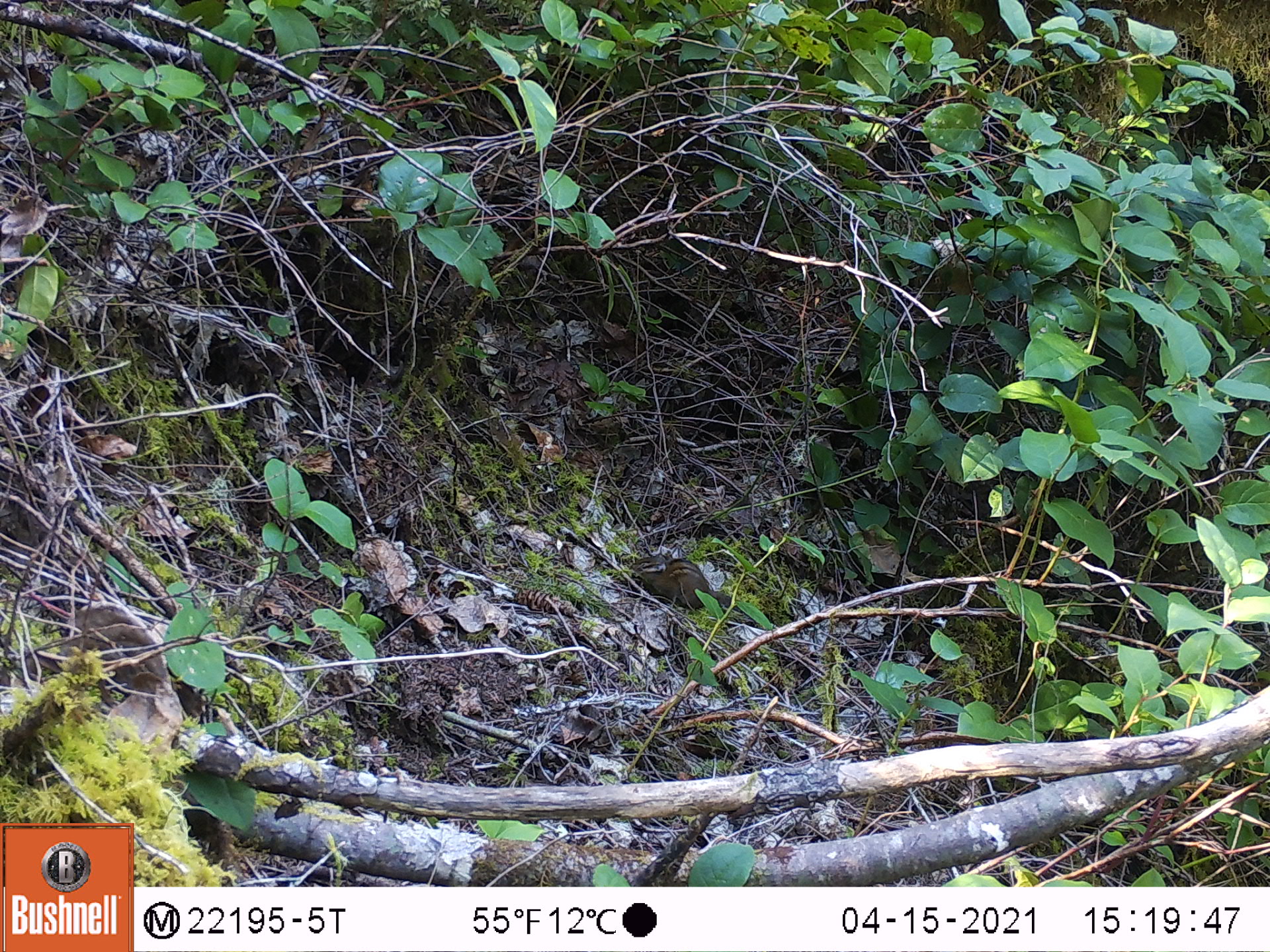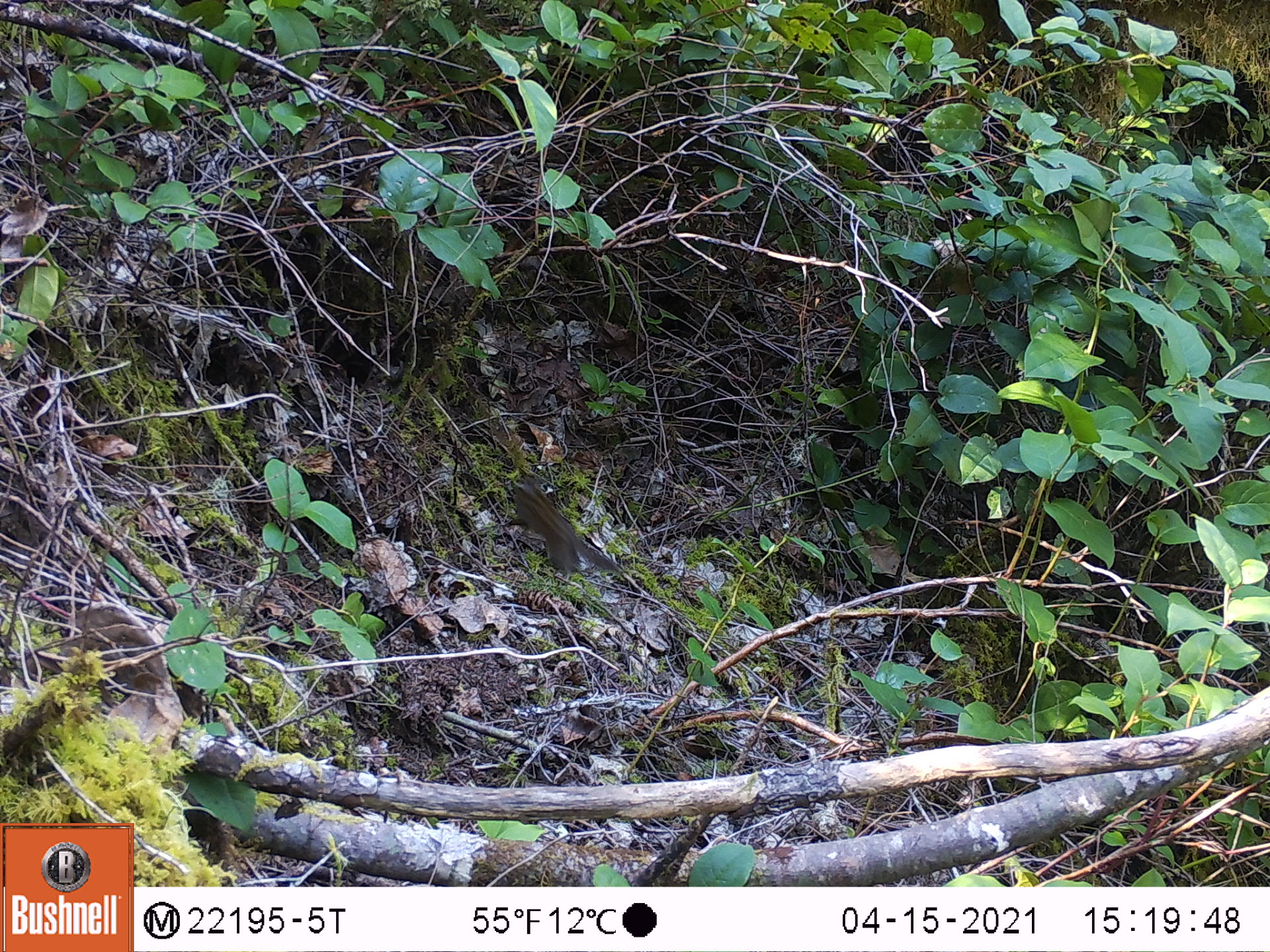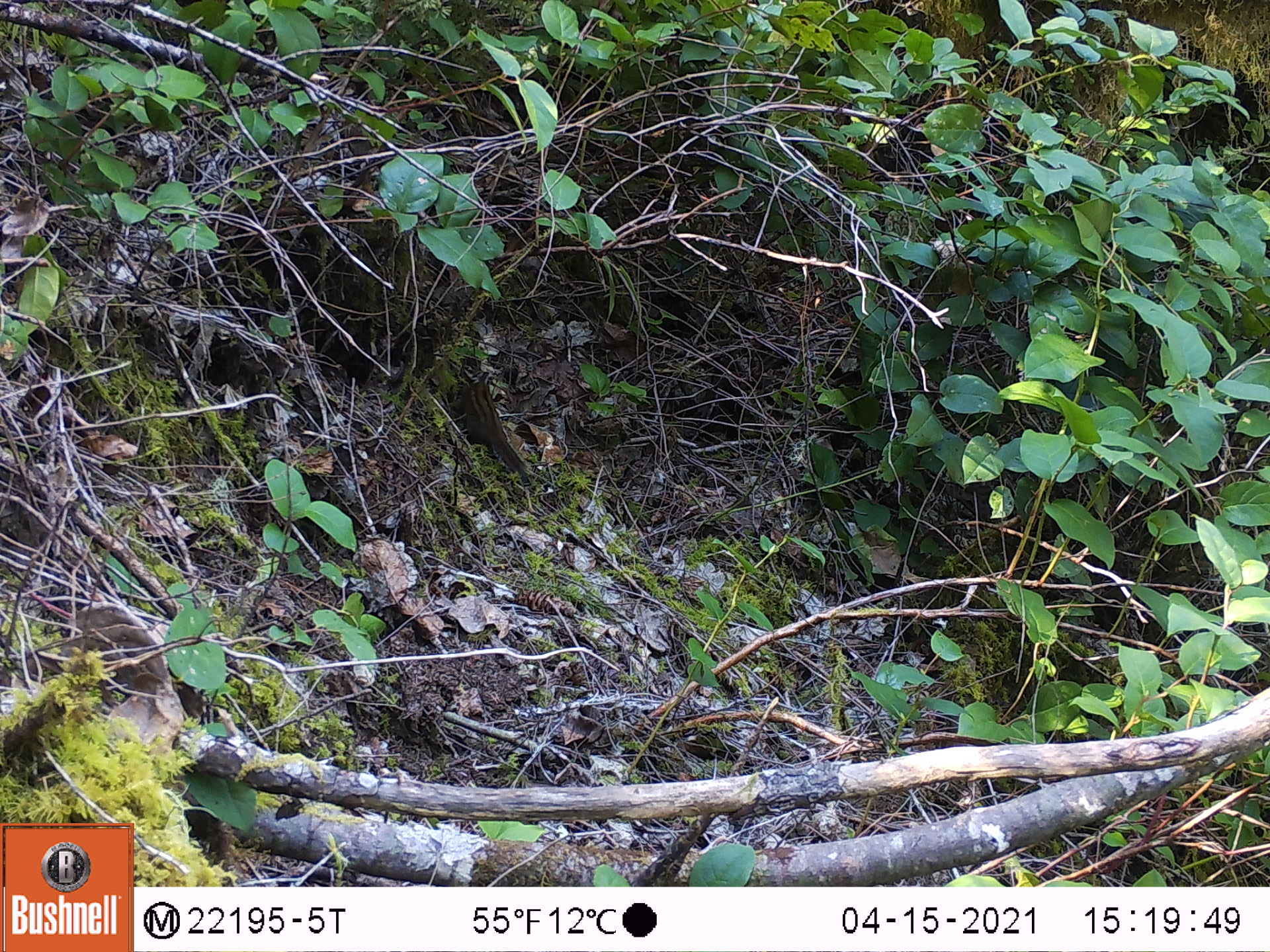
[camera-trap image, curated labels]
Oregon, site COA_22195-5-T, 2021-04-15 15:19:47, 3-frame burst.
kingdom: Animalia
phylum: Chordata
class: Mammalia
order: Rodentia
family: Sciuridae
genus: Neotamias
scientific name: Neotamias townsendii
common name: townsend's chipmunk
Townsend's chipmunk (Neotamias townsendii).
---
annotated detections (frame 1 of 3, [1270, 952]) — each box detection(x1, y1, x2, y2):
townsend's chipmunk: detection(612, 537, 764, 647)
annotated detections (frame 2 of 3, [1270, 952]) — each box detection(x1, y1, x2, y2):
townsend's chipmunk: detection(493, 458, 653, 600)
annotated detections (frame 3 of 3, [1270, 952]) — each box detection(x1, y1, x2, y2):
townsend's chipmunk: detection(432, 358, 547, 500)